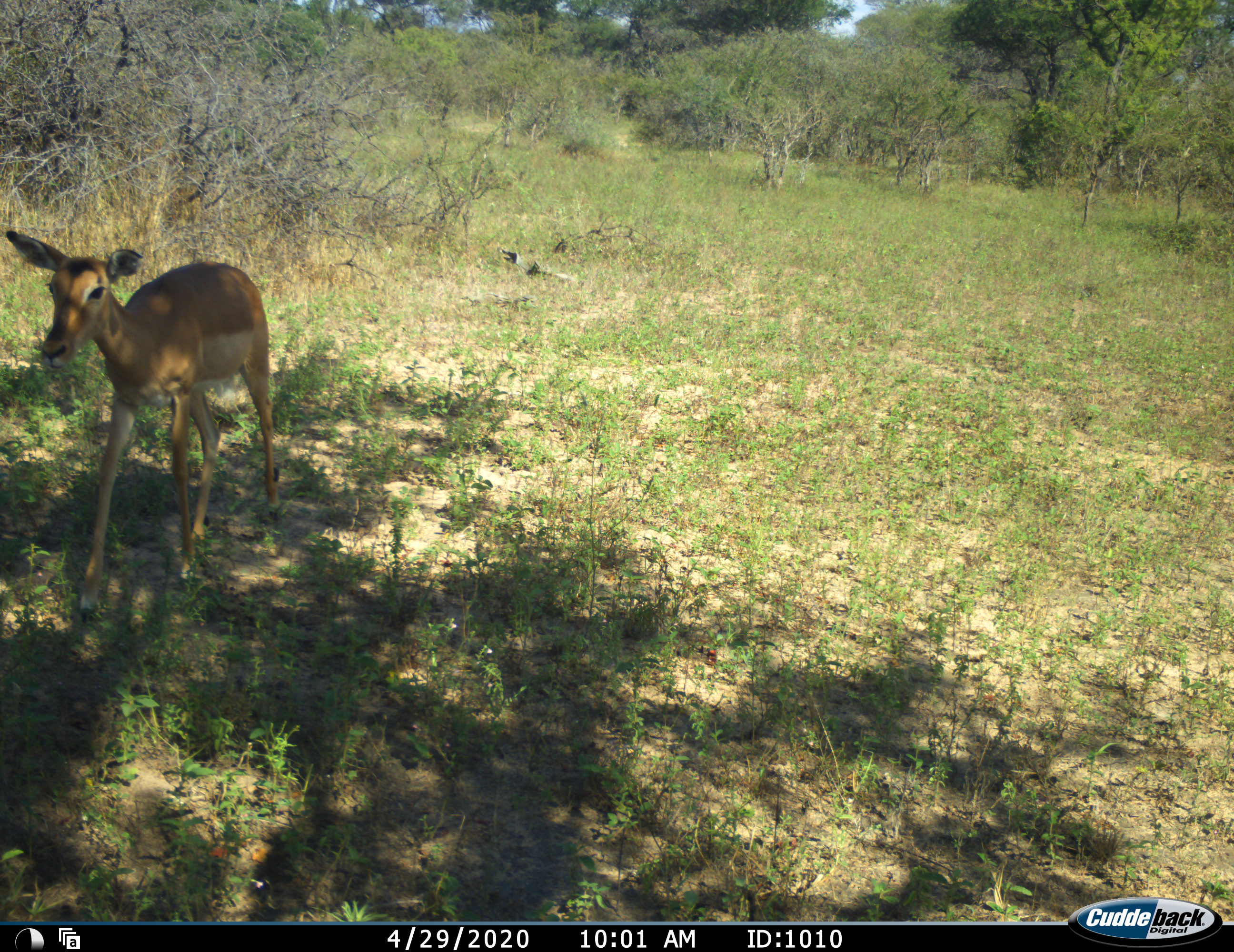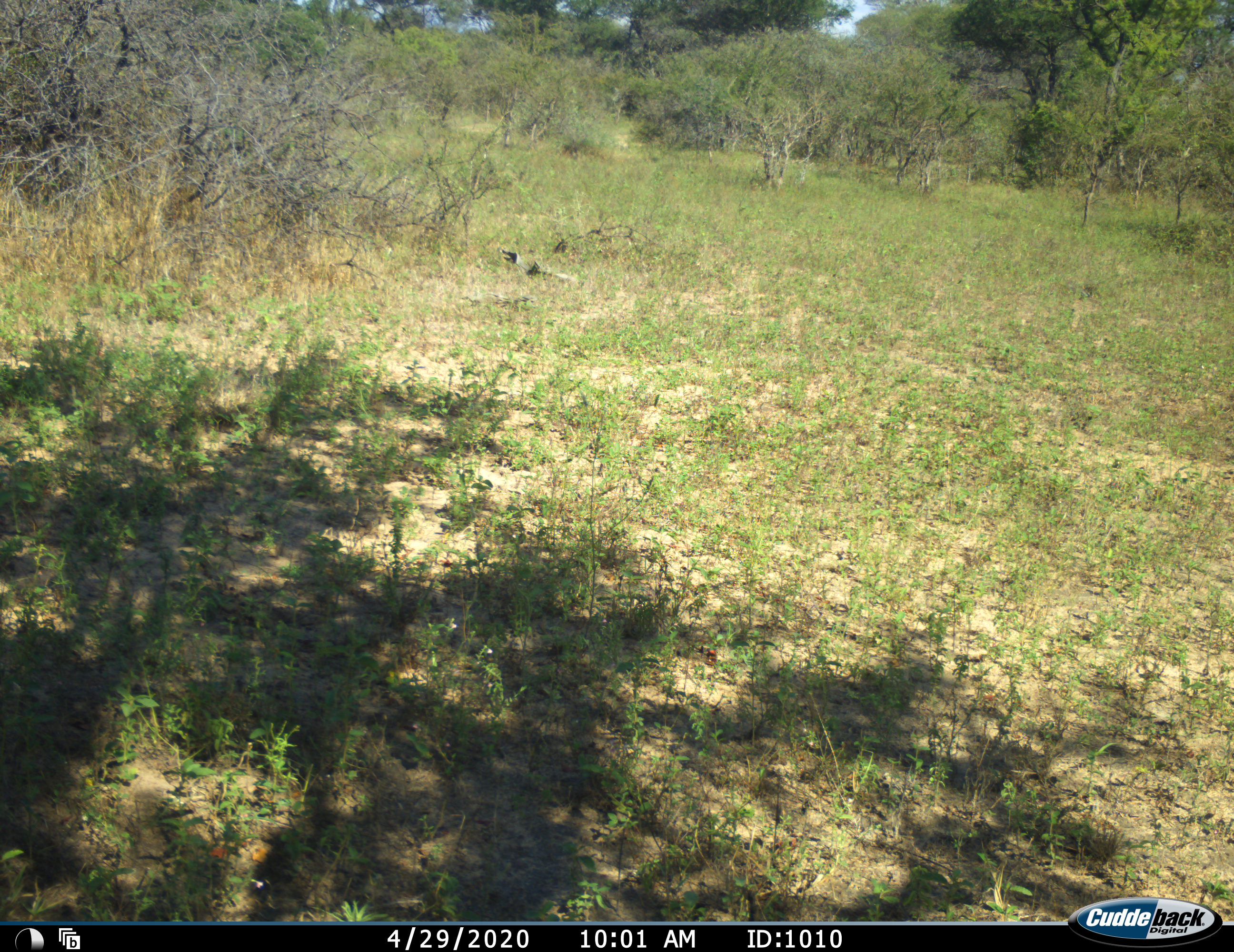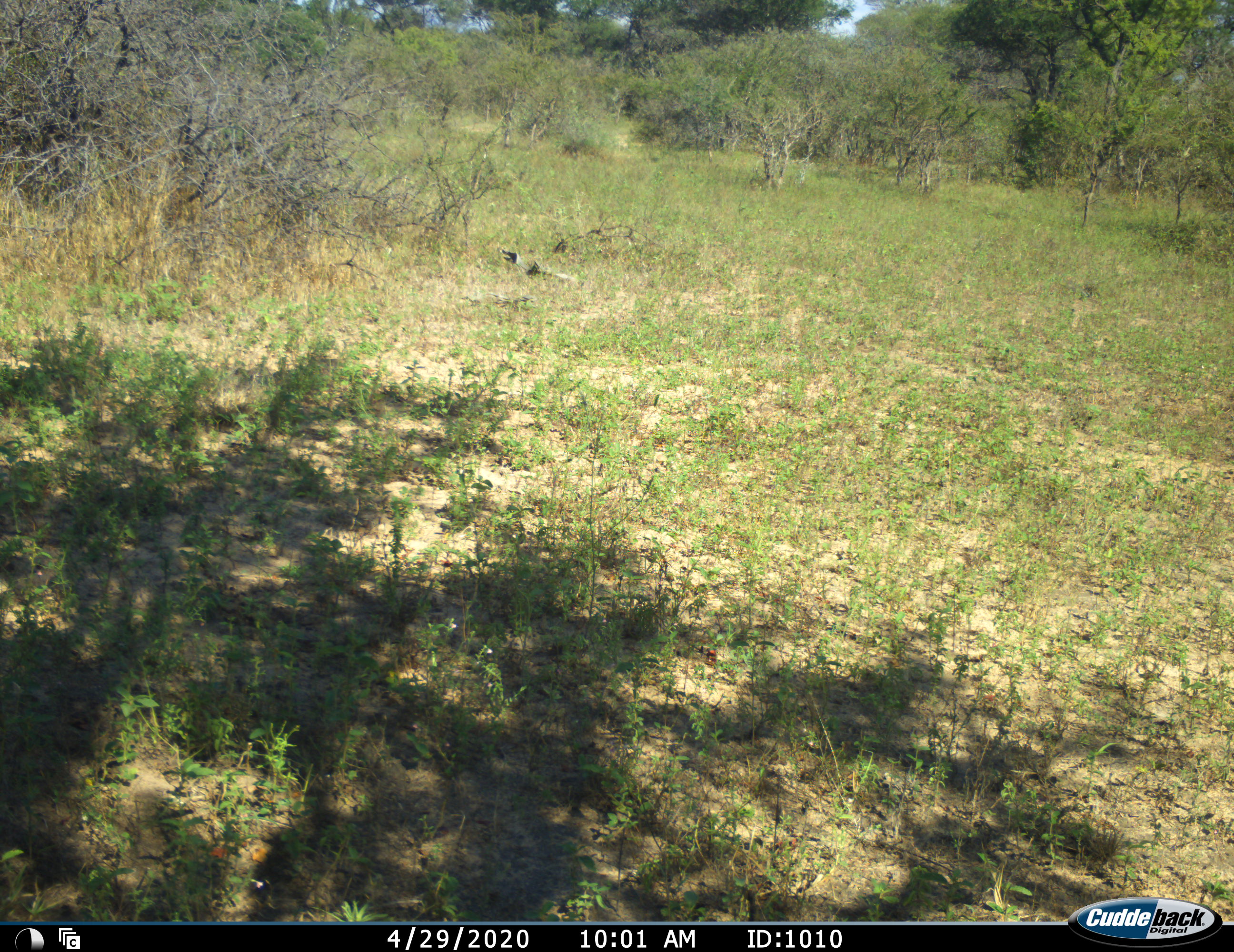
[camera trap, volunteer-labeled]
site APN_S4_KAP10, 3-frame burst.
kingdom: Animalia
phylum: Chordata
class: Mammalia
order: Artiodactyla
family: Bovidae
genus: Aepyceros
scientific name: Aepyceros melampus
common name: impala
Impala (Aepyceros melampus), count 1. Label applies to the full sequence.